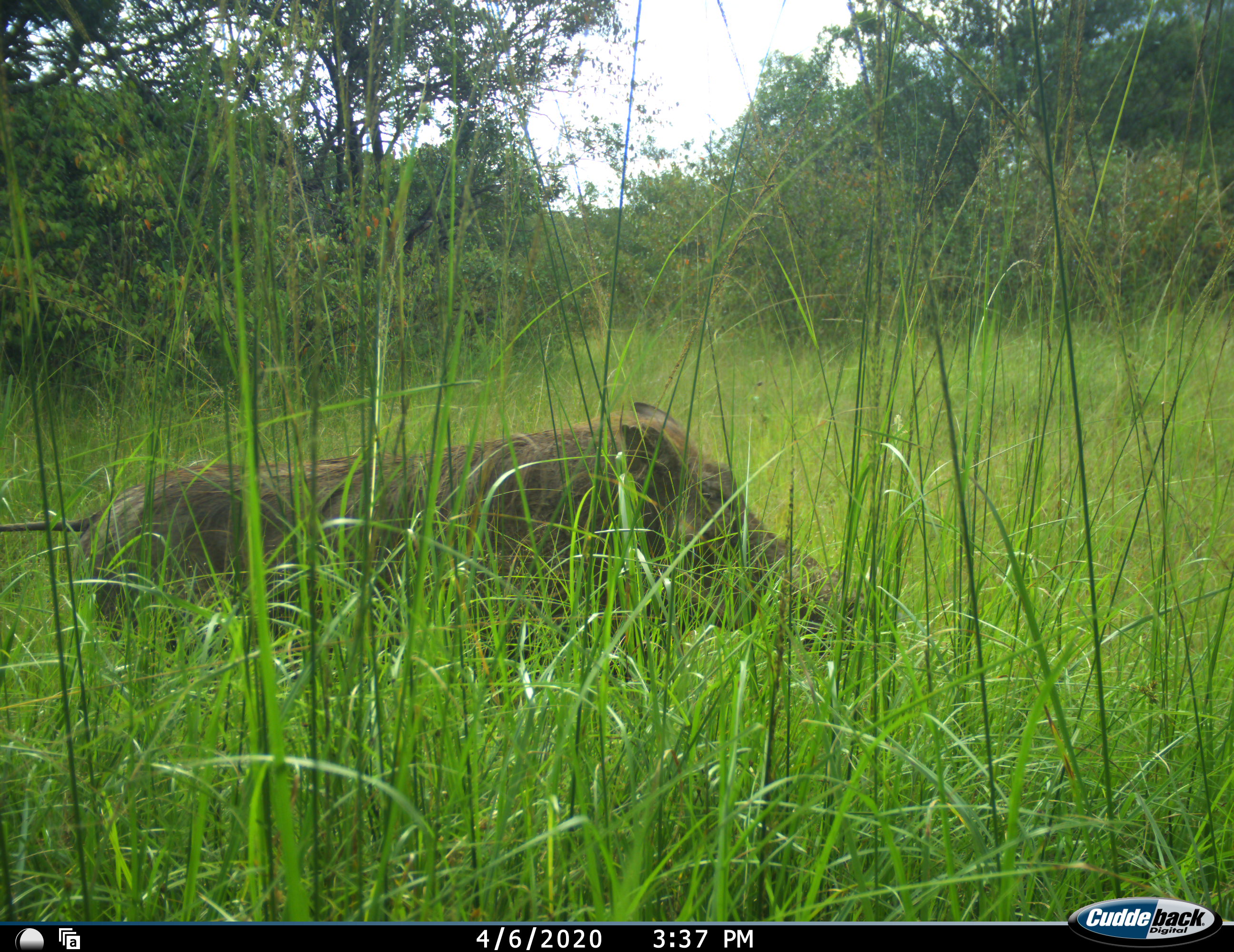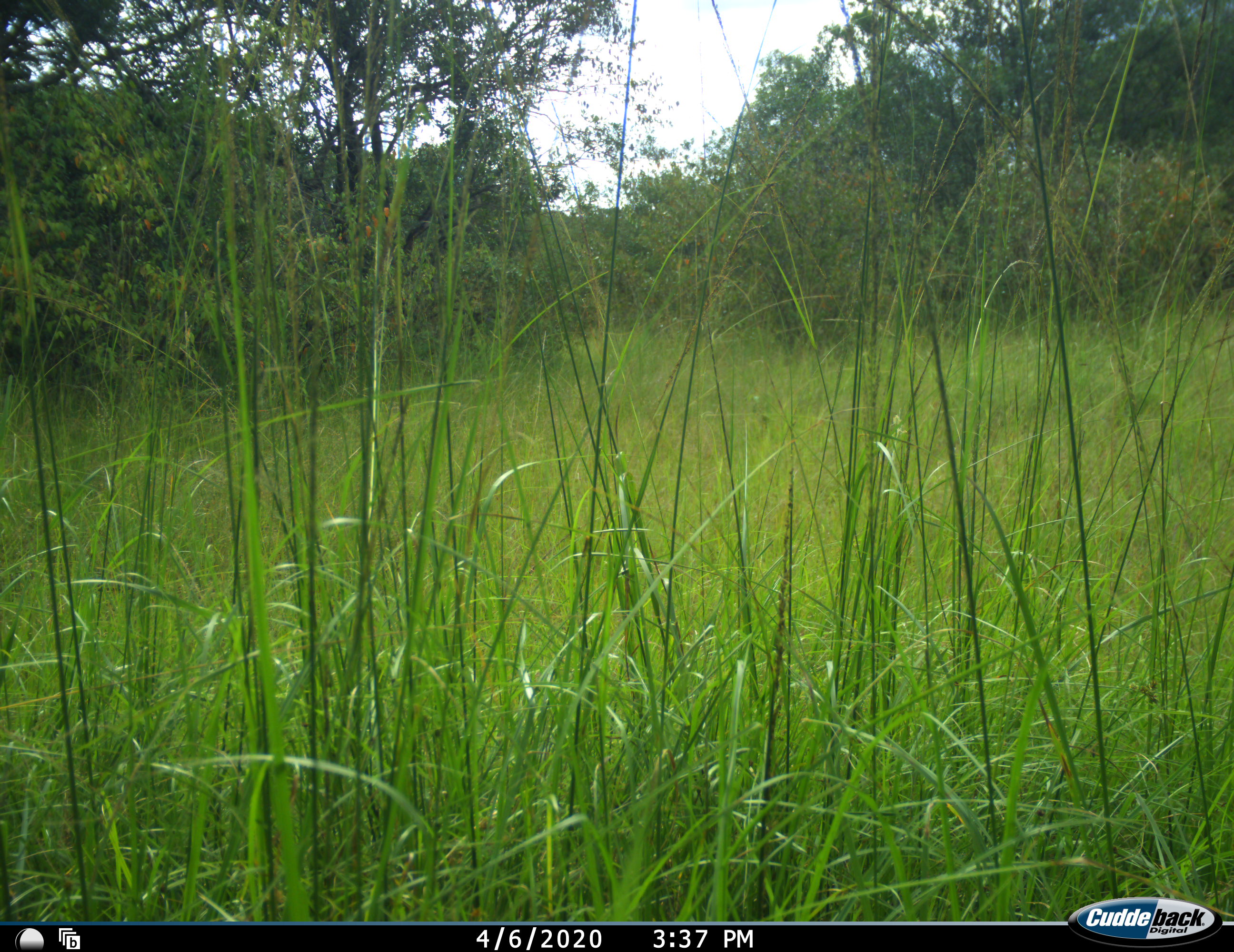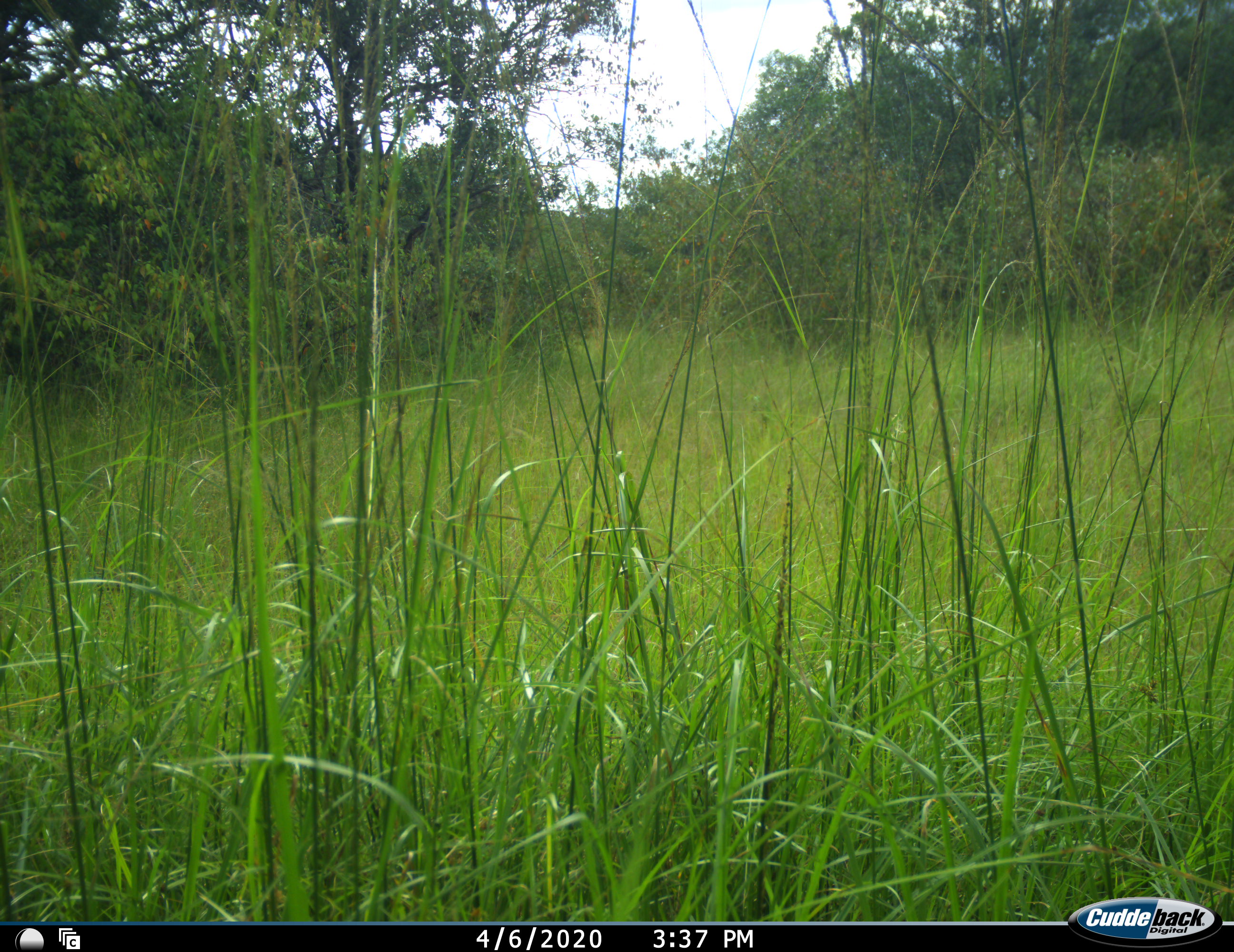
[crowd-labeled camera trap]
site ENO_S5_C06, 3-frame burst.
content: unidentified animal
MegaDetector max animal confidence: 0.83